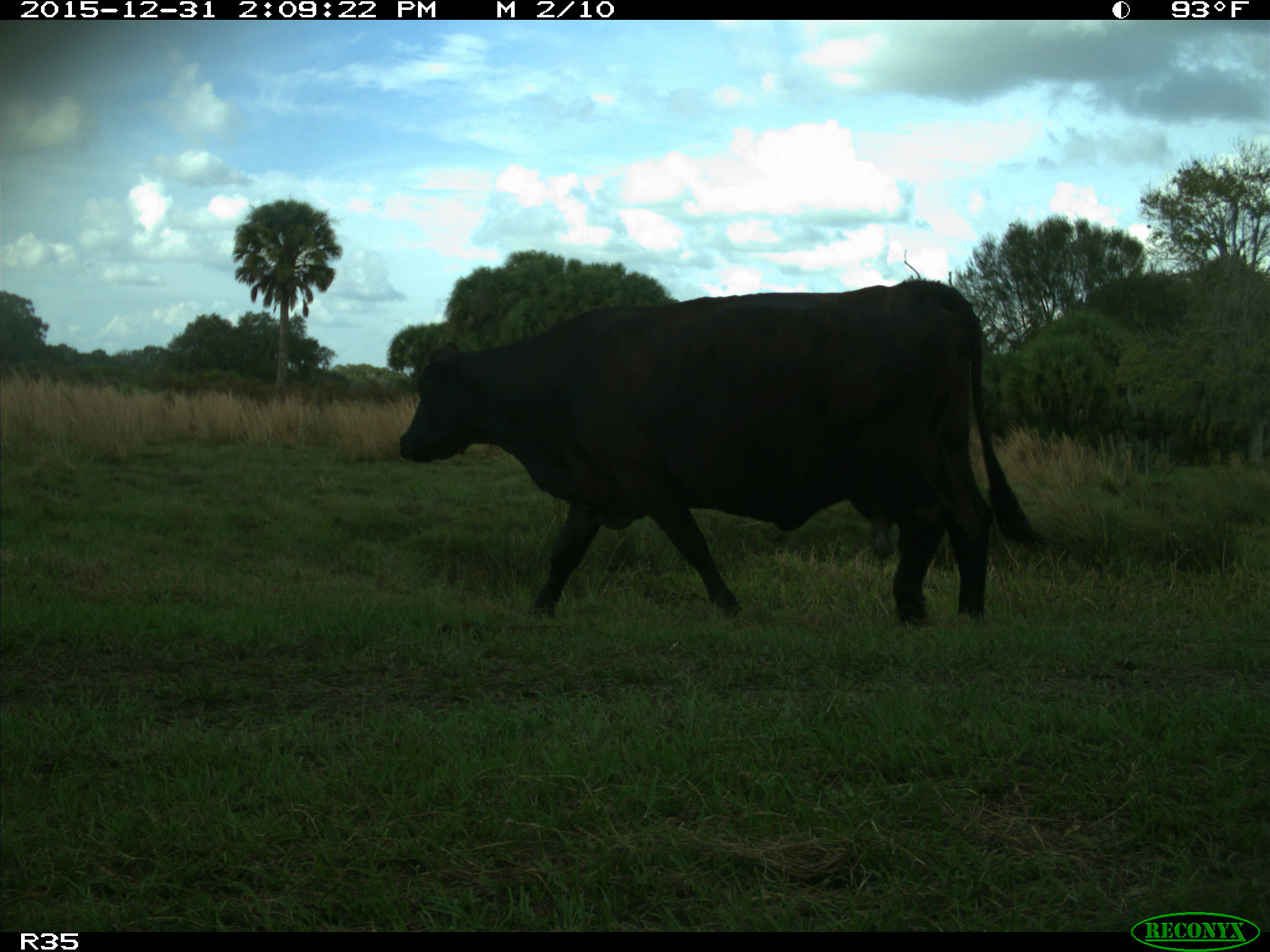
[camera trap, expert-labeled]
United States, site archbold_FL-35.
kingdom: Animalia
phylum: Chordata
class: Mammalia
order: Artiodactyla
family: Bovidae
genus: Bos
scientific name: Bos taurus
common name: domestic cow